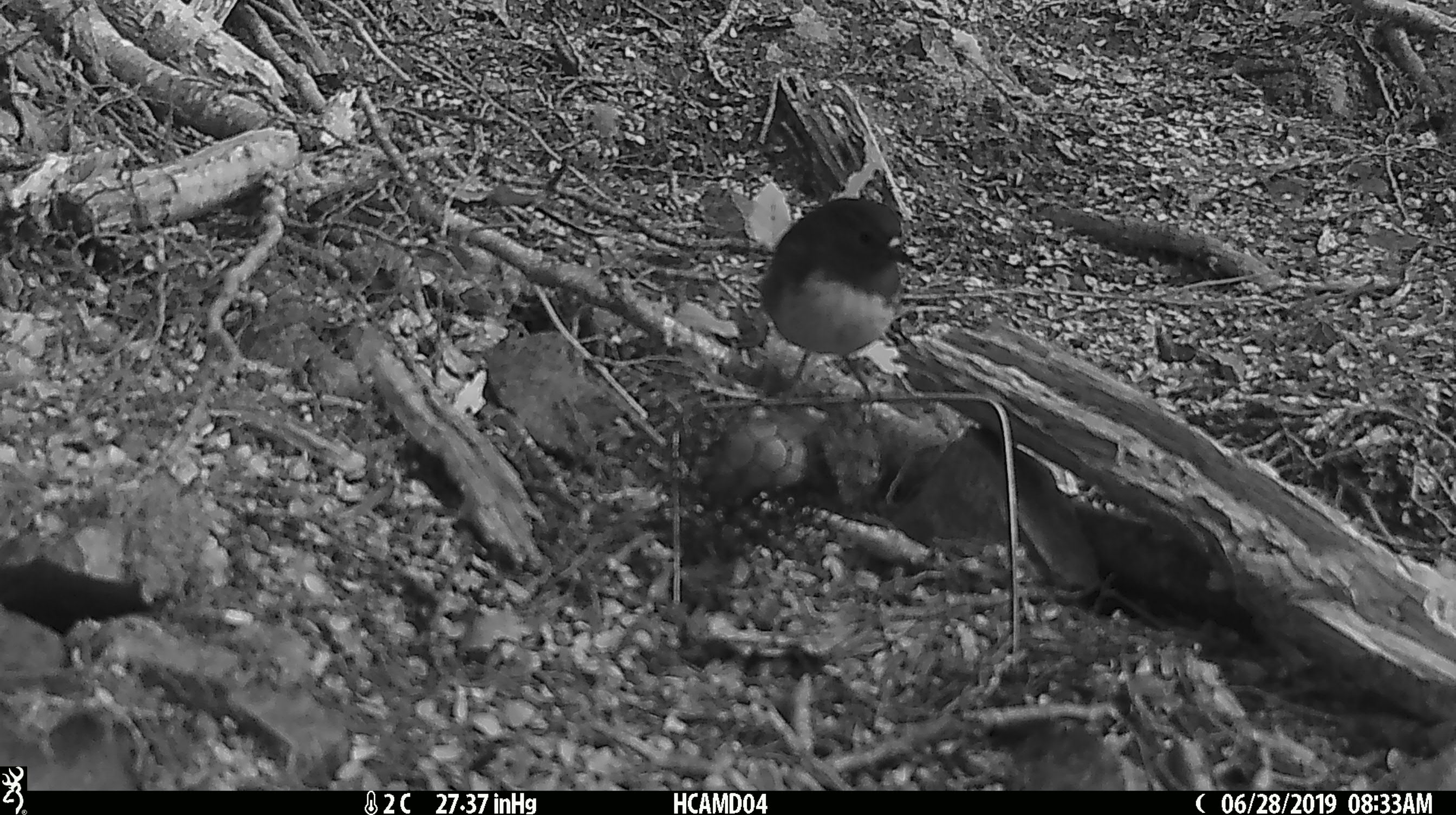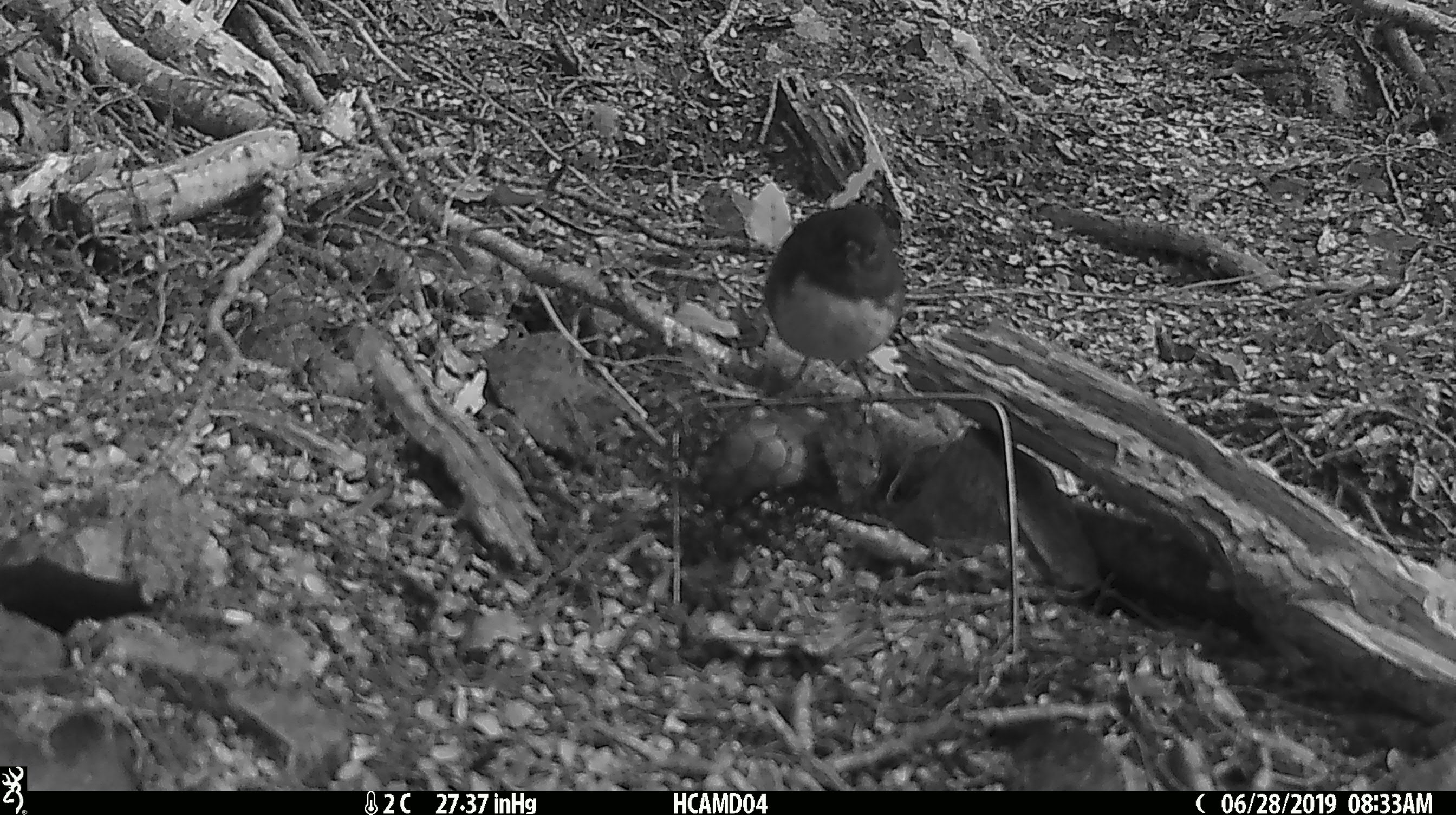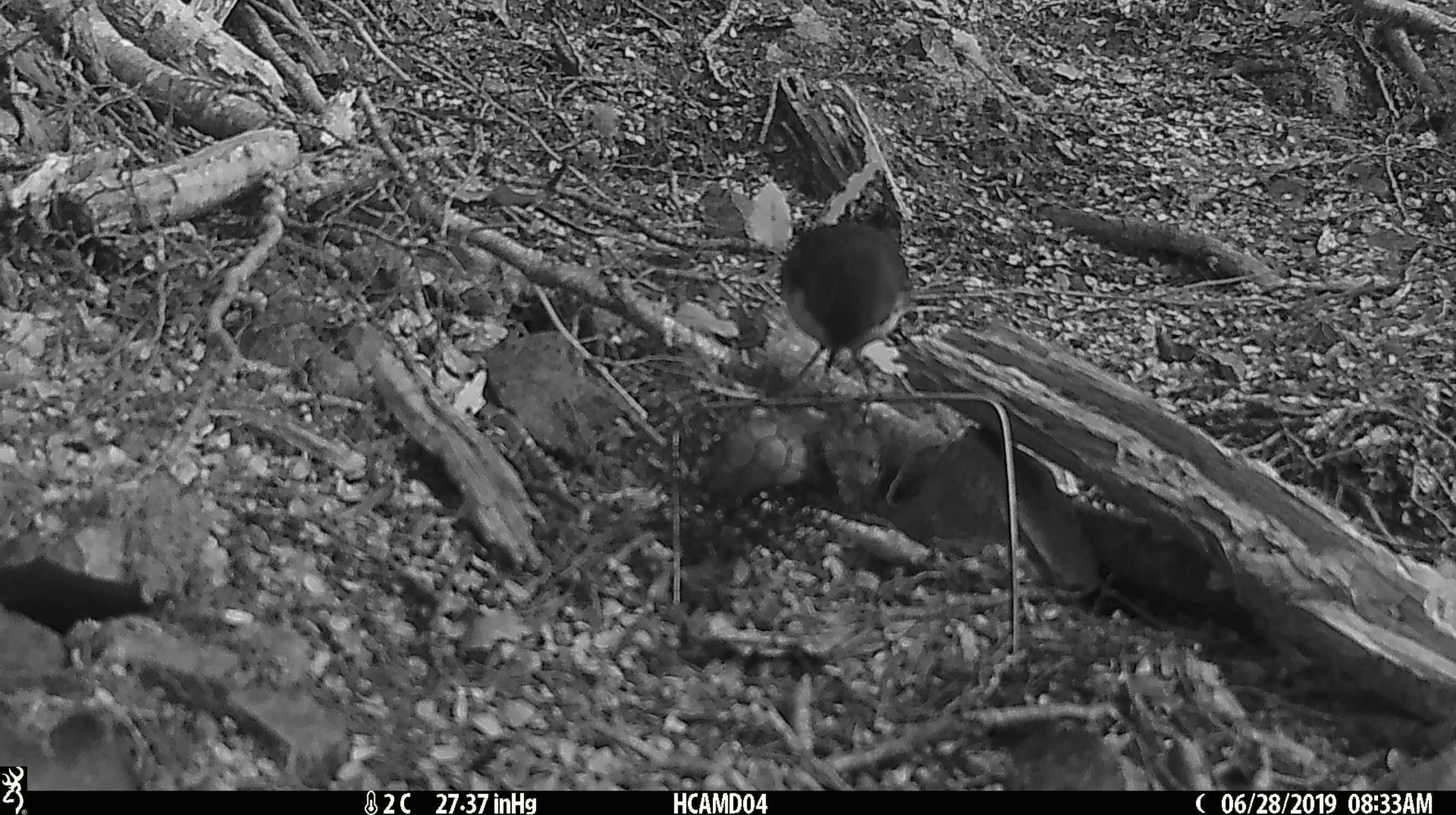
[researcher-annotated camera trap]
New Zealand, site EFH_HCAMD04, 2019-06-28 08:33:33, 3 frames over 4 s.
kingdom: Animalia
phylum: Chordata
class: Aves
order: Passeriformes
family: Petroicidae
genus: Petroica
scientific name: Petroica australis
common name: new zealand robin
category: robin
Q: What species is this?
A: Robin (new zealand robin) (Petroica australis).